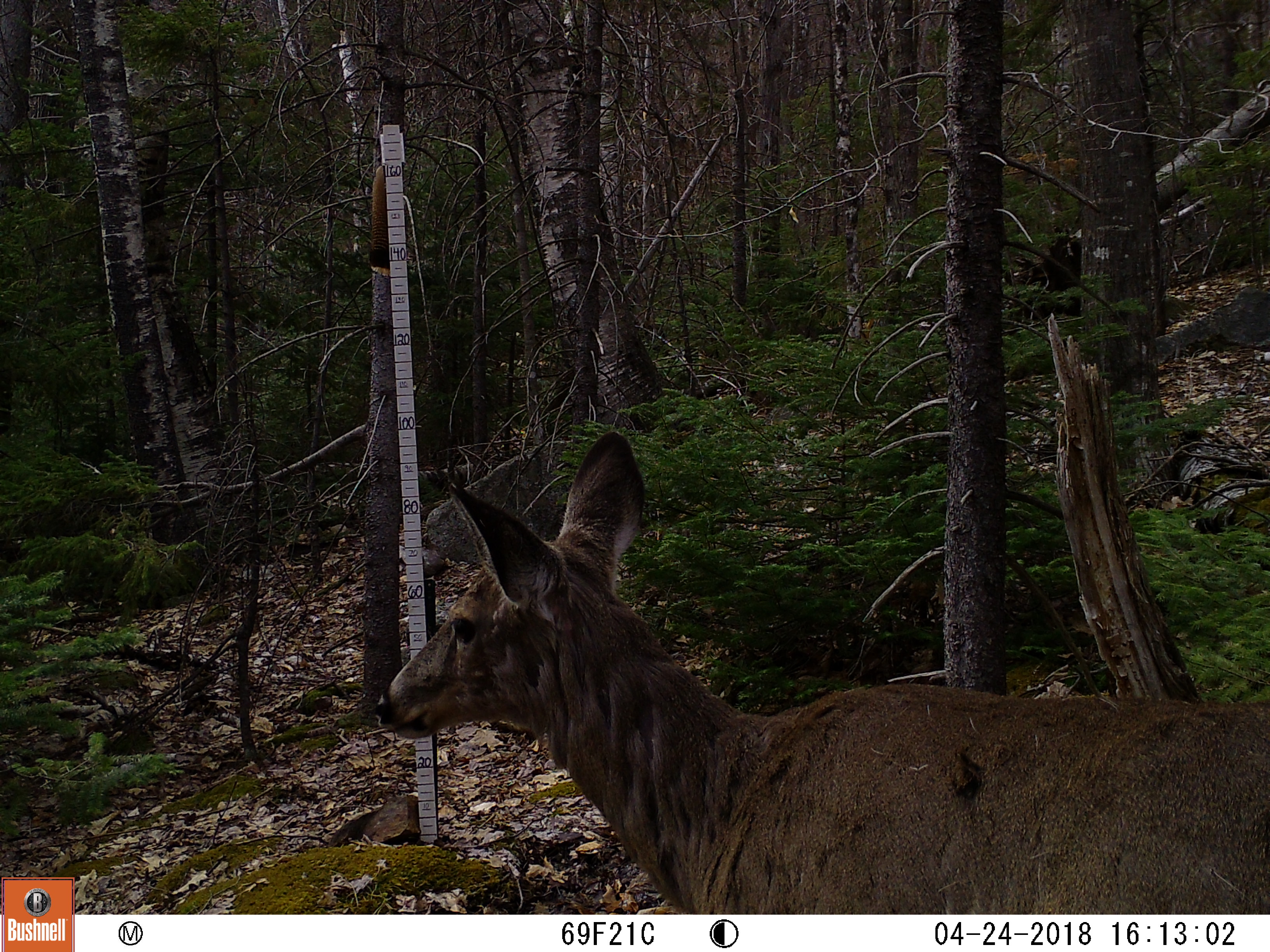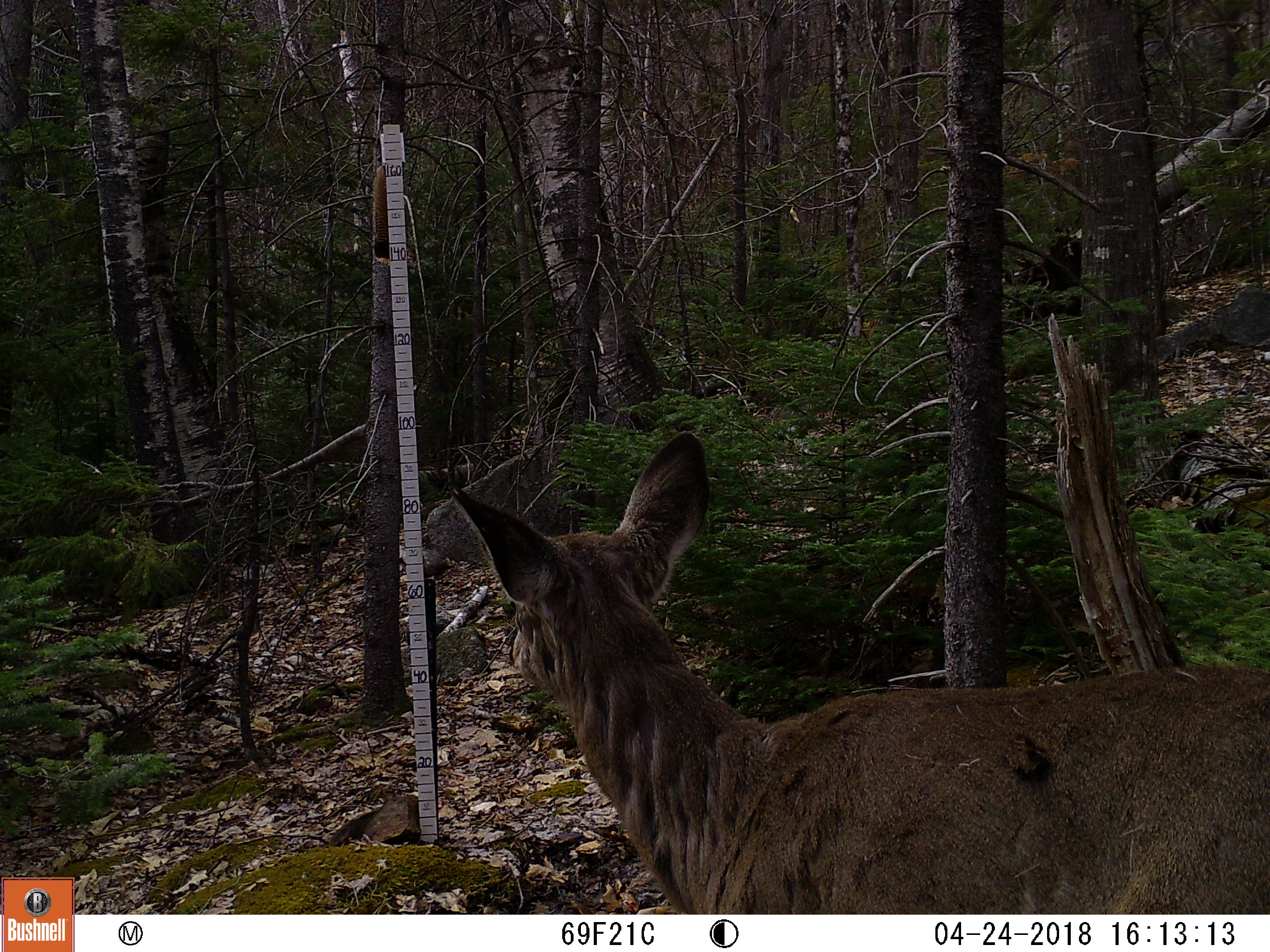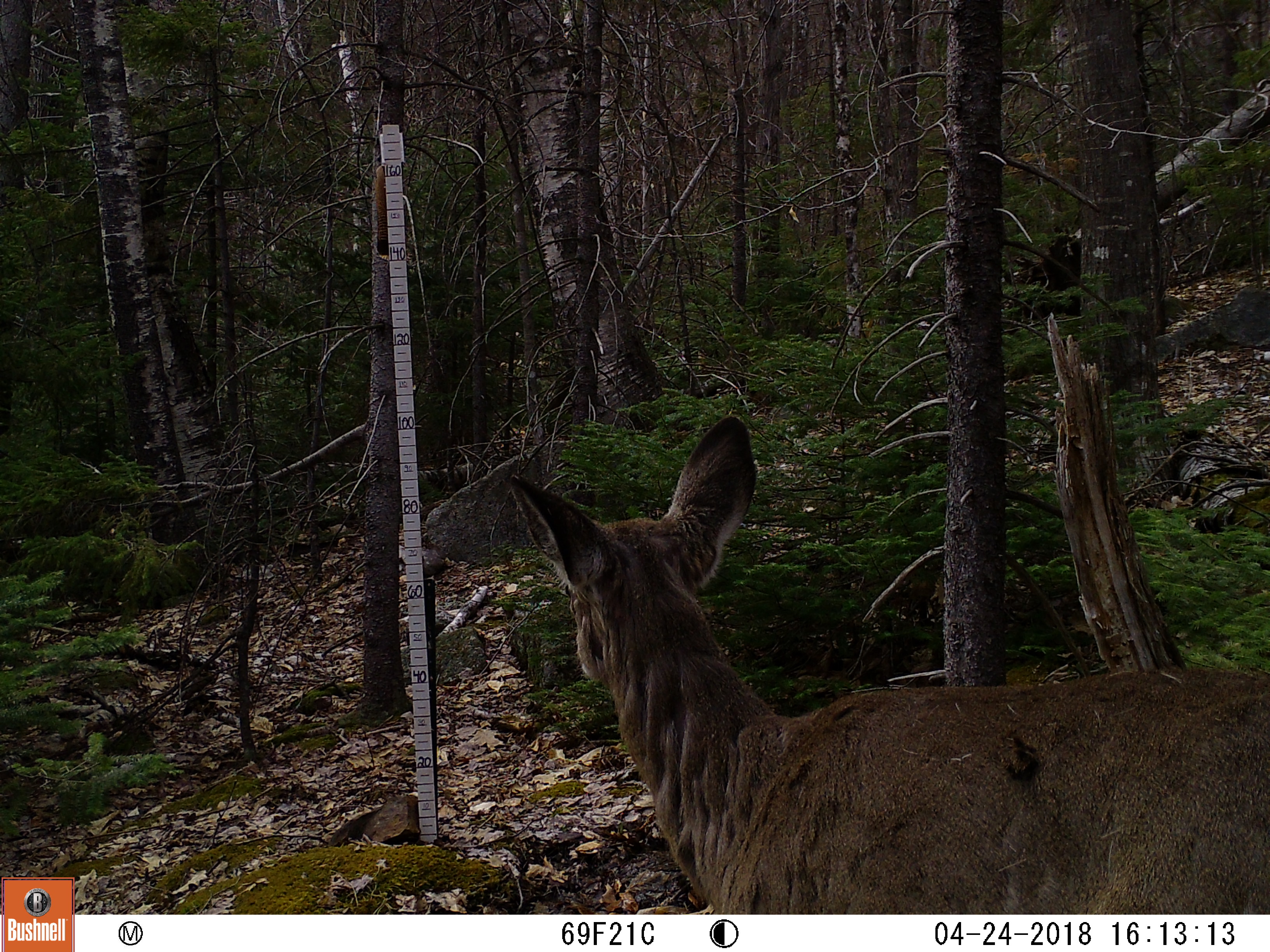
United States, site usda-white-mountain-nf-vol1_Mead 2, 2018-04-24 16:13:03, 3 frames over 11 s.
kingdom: Animalia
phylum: Chordata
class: Mammalia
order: Artiodactyla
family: Cervidae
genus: Odocoileus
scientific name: Odocoileus virginianus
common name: white-tailed deer